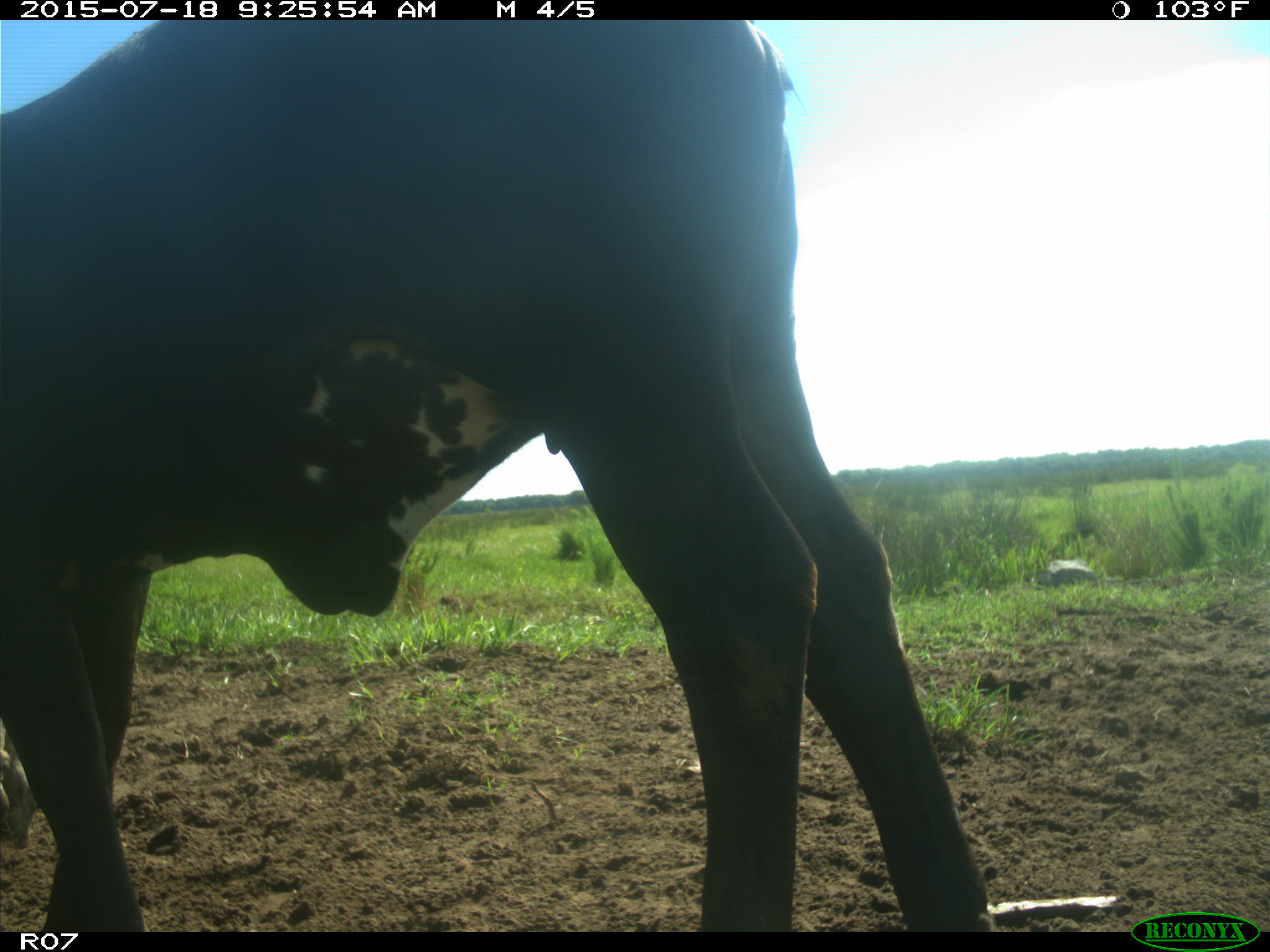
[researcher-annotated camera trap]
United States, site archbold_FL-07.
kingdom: Animalia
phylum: Chordata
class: Mammalia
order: Artiodactyla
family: Bovidae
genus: Bos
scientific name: Bos taurus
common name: domestic cow